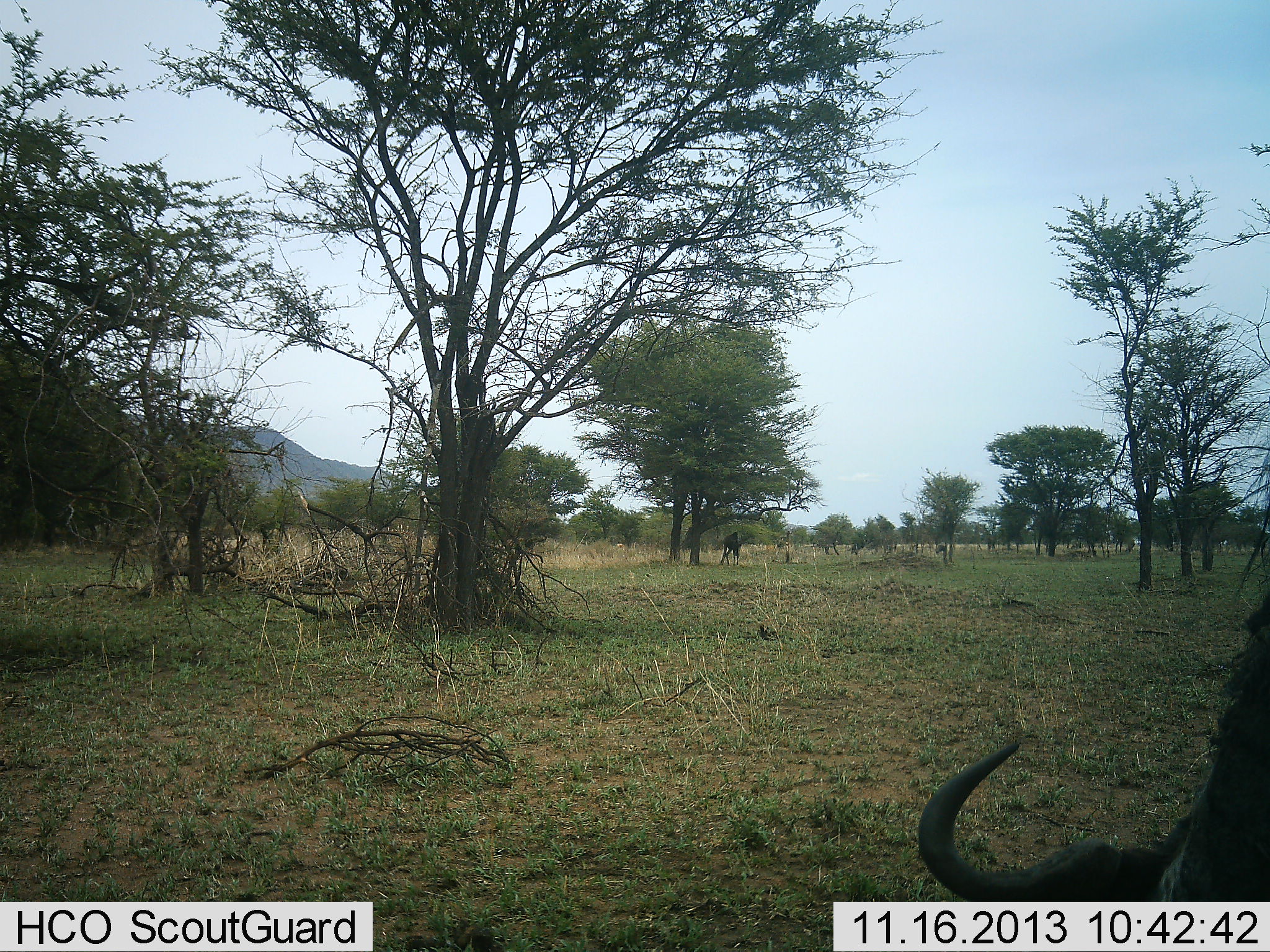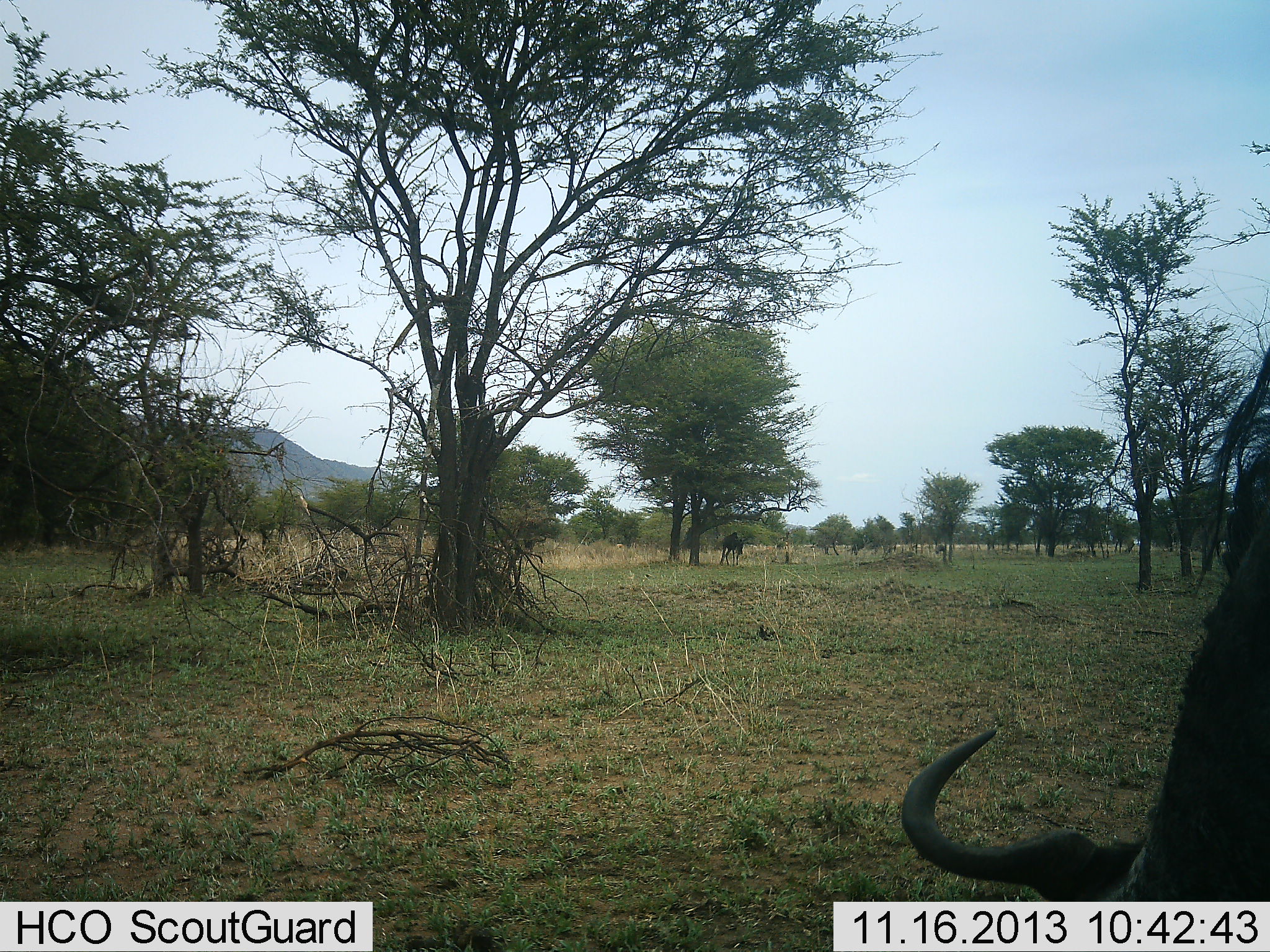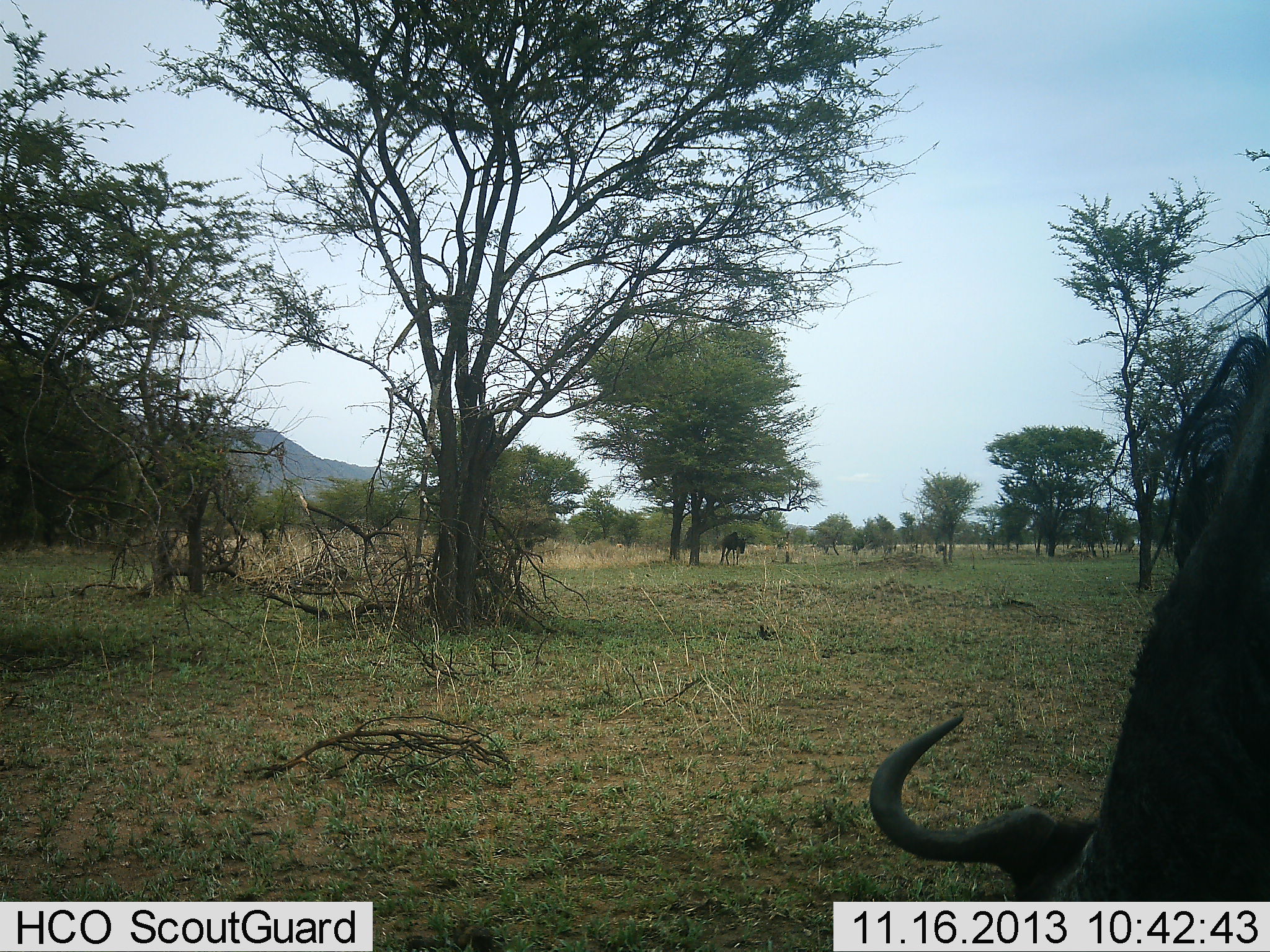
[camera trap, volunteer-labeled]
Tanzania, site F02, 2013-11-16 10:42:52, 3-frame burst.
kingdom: Animalia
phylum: Chordata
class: Mammalia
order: Artiodactyla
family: Bovidae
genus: Connochaetes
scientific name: Connochaetes taurinus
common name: blue wildebeest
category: wildebeest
Wildebeest (blue wildebeest) (Connochaetes taurinus), count 2. Behavior (volunteer vote fractions): standing 45%, resting 0%, moving 0%, interacting 0%. Young present (vote fraction): 0%. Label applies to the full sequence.